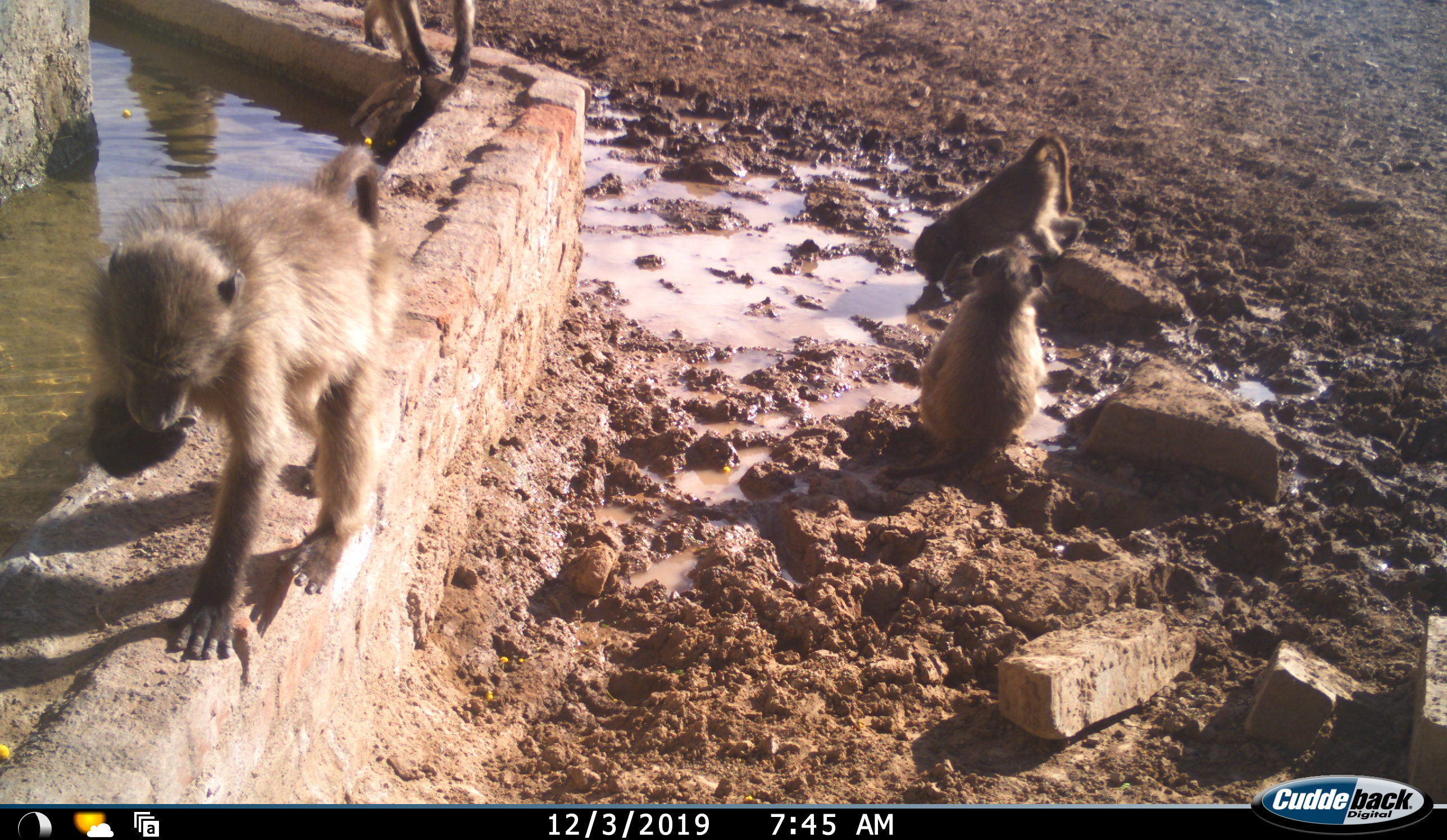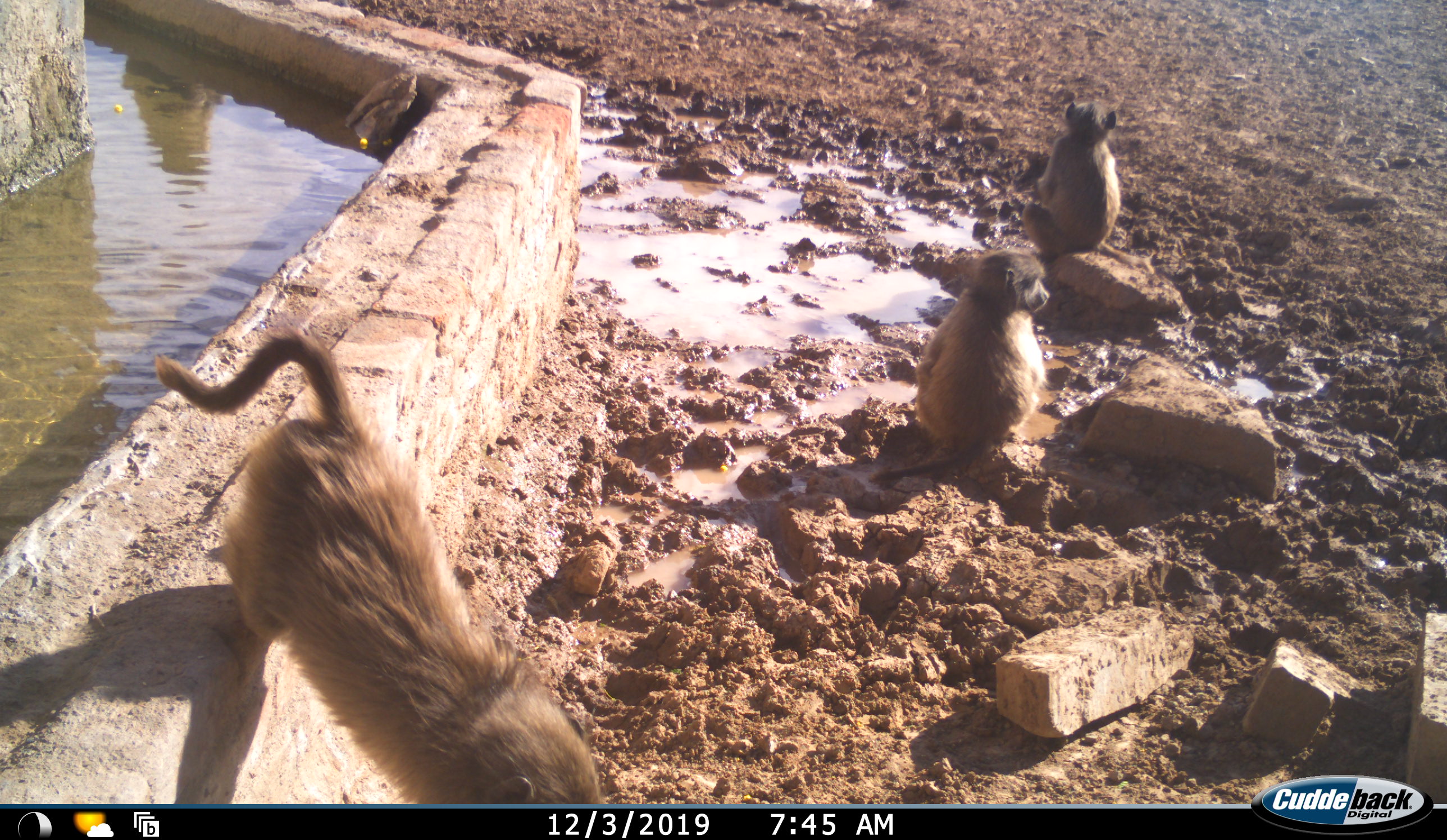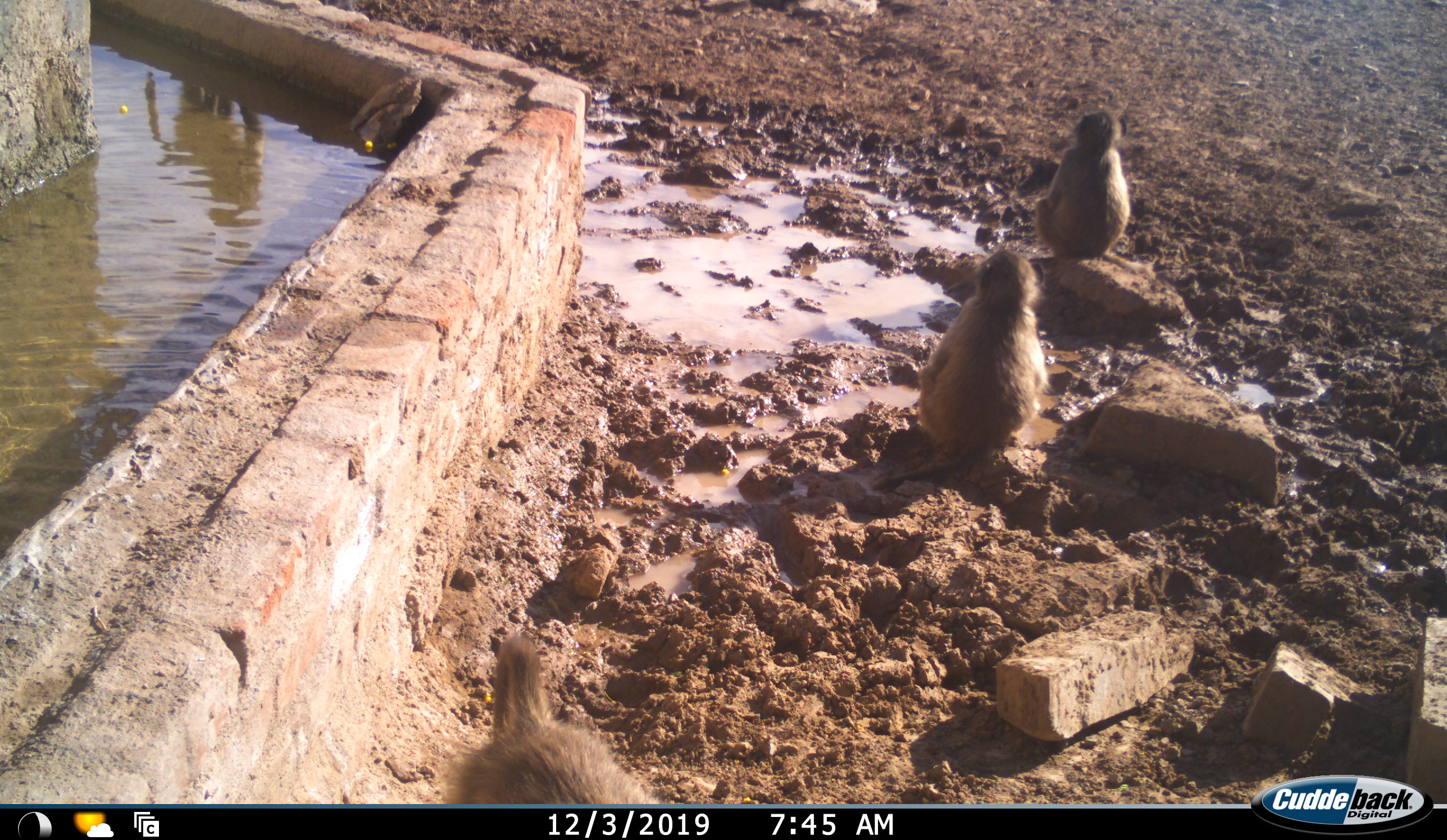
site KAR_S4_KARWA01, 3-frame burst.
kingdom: Animalia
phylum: Chordata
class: Mammalia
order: Primates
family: Cercopithecidae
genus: Papio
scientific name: Papio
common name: baboon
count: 4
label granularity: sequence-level